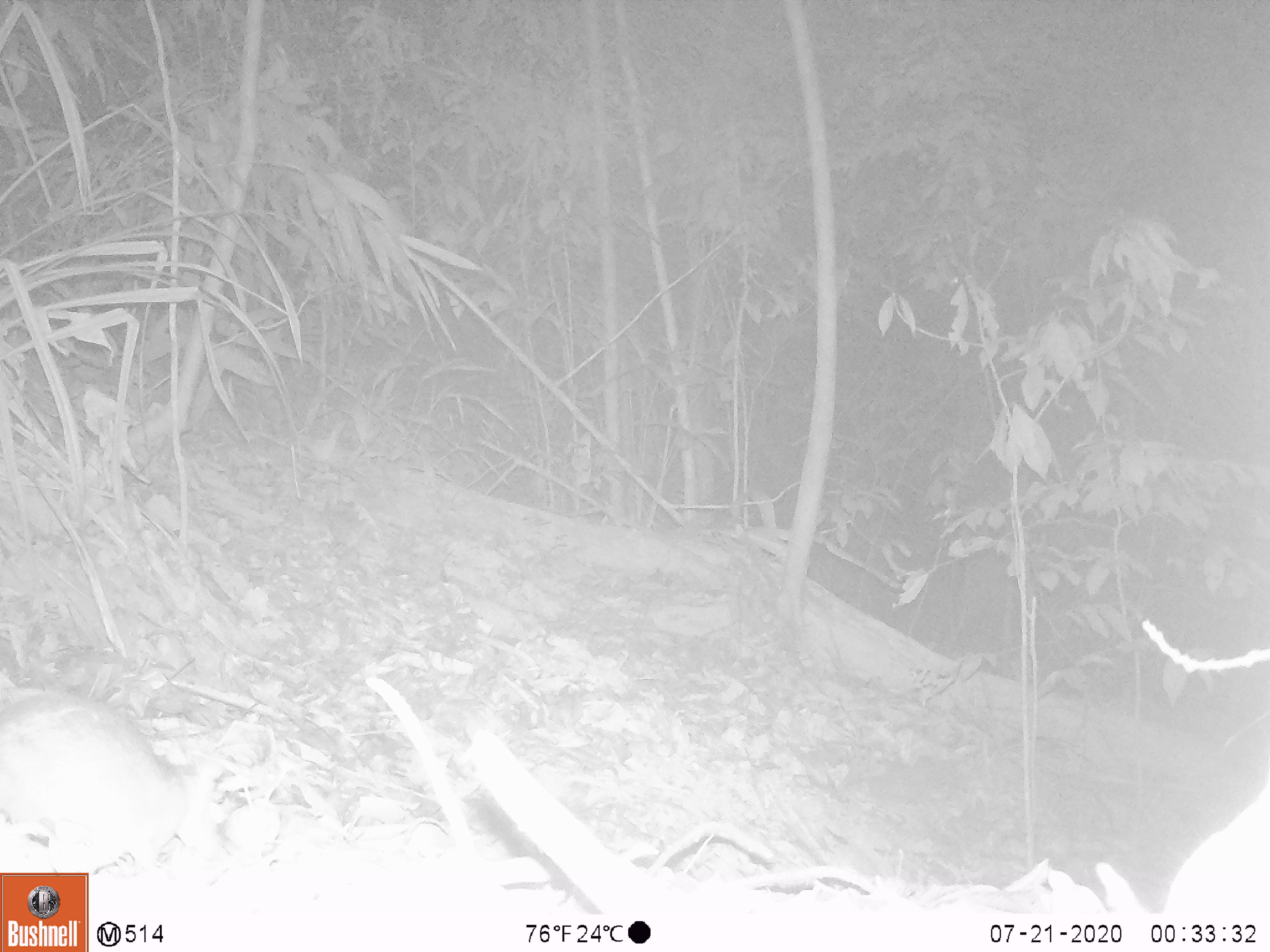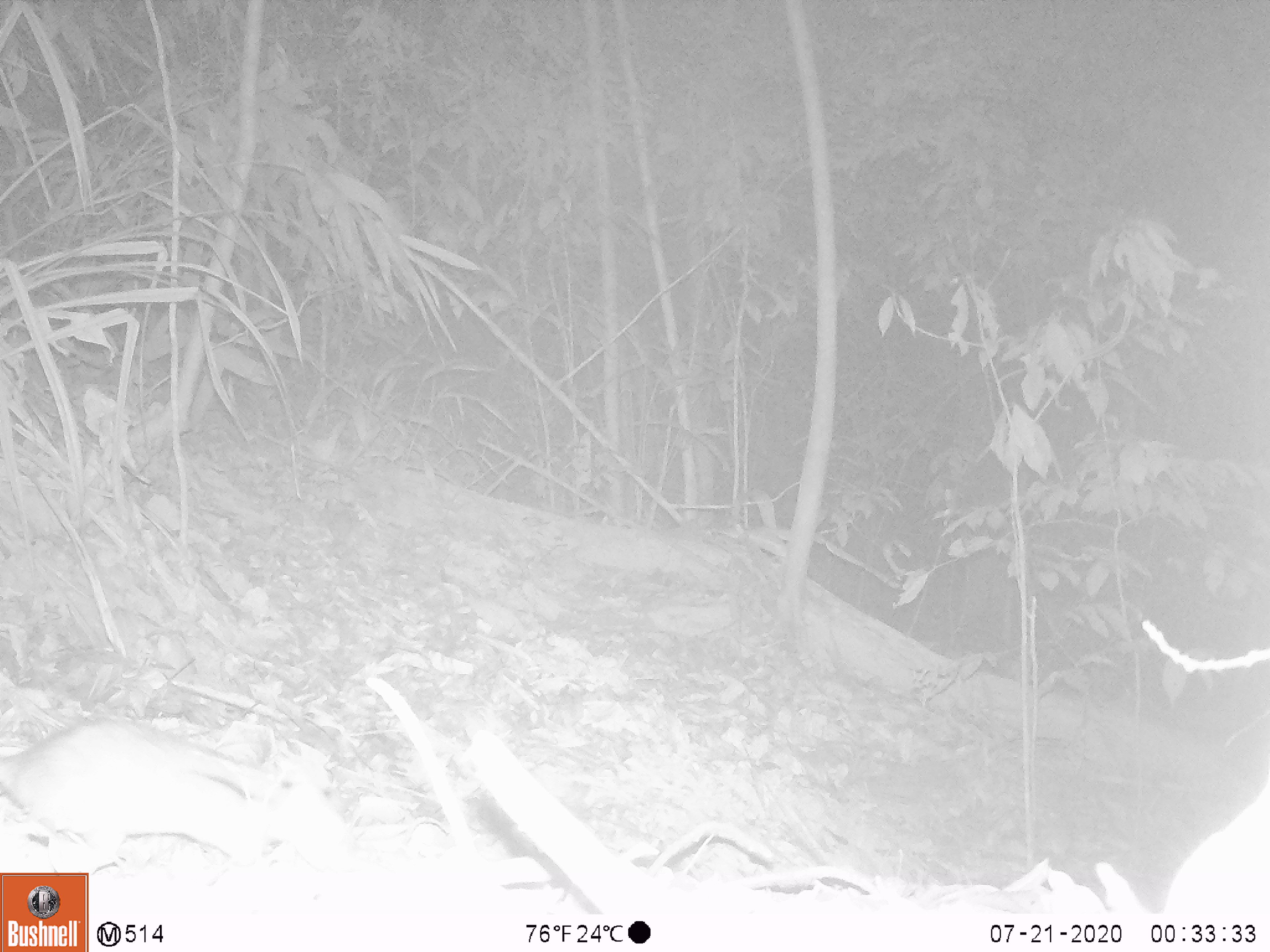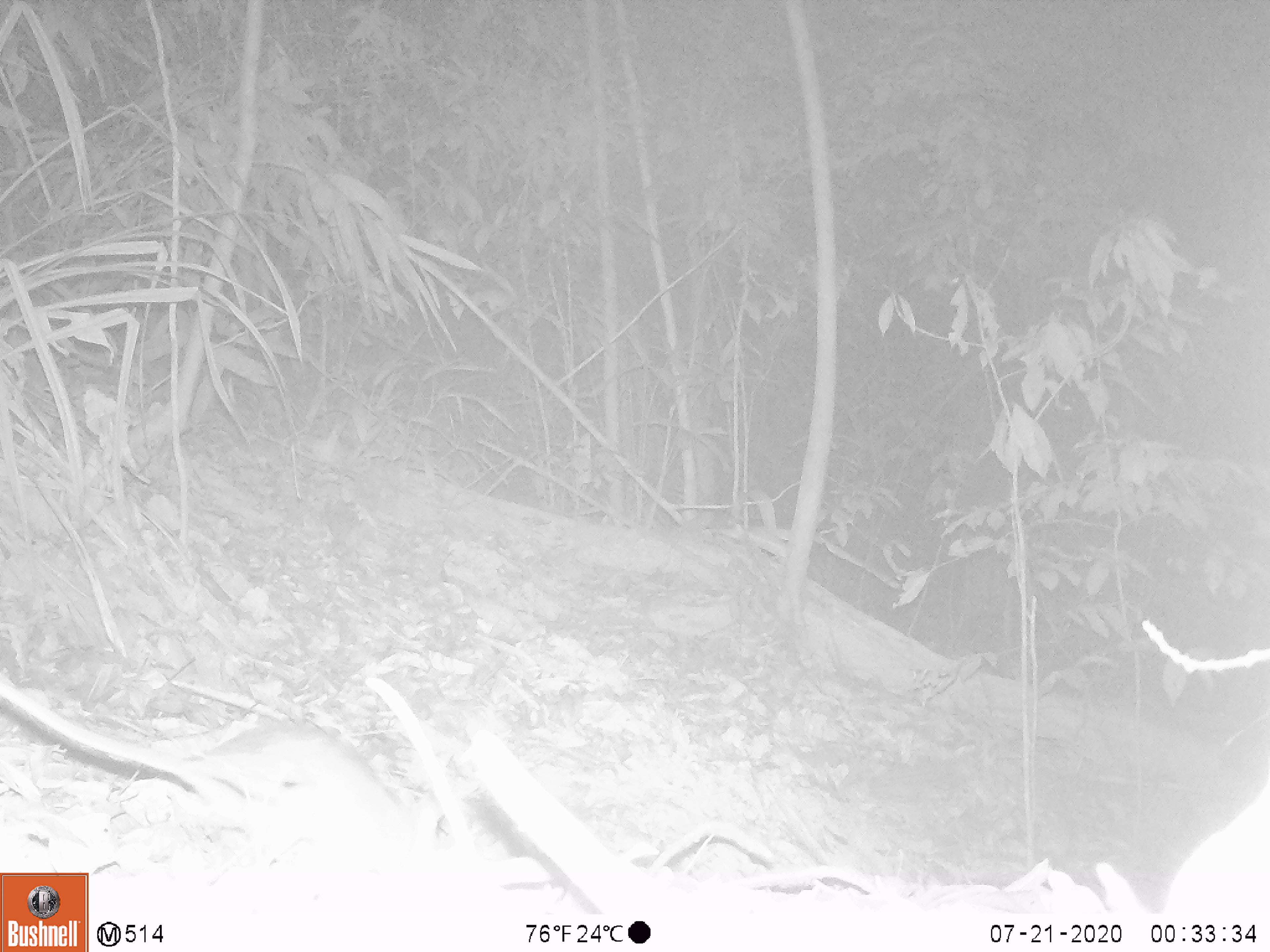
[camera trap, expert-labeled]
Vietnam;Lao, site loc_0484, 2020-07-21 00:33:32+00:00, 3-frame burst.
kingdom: Animalia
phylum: Chordata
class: Mammalia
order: Rodentia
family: Muridae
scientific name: Muridae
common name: old-world mice and rats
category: unidentified murid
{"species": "unidentified murid (old-world mice and rats) (Muridae)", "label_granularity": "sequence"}